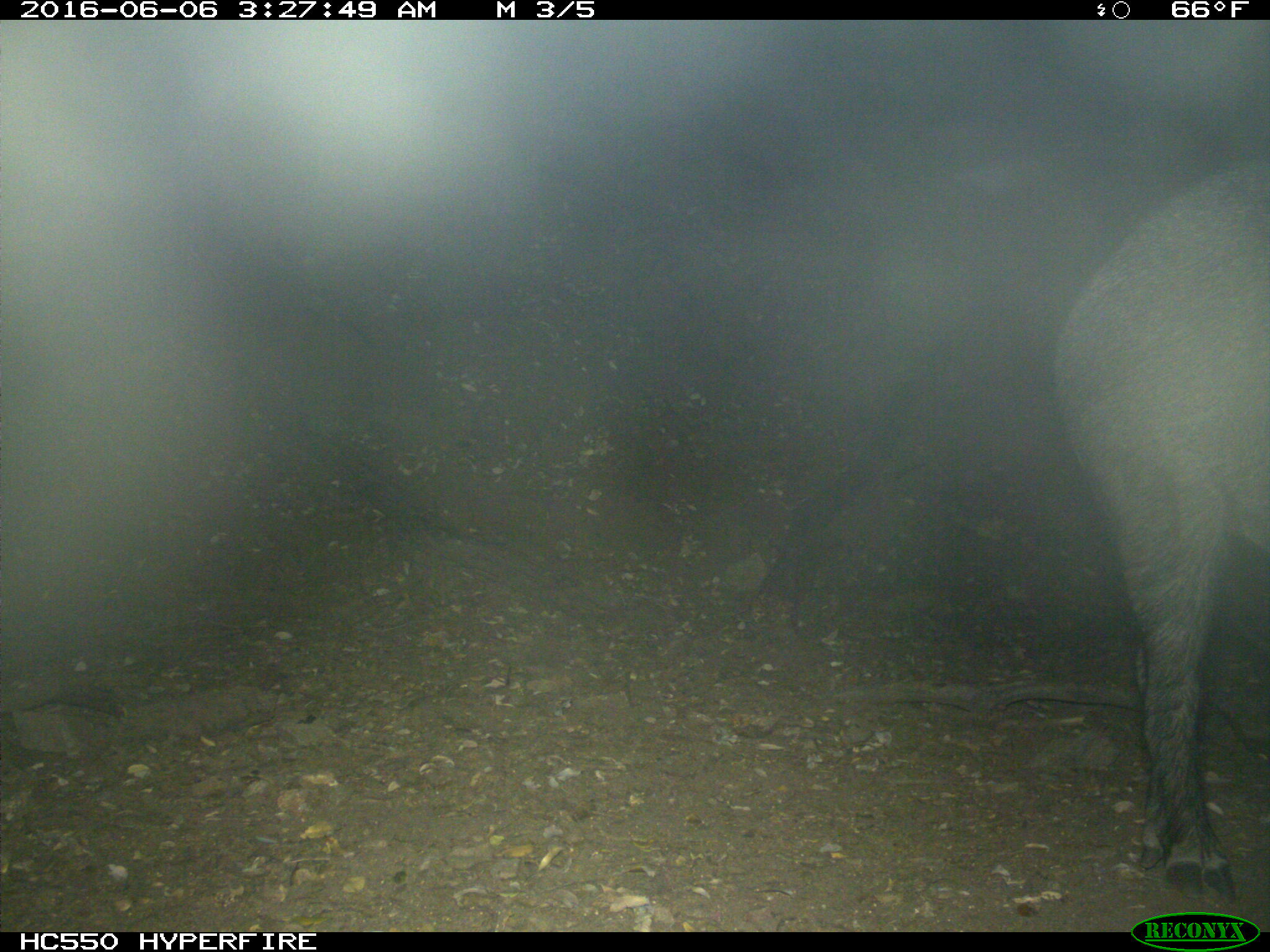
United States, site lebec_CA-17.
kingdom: Animalia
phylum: Chordata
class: Mammalia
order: Artiodactyla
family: Suidae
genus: Sus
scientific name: Sus scrofa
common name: wild boar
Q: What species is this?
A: Sus scrofa (wild boar).